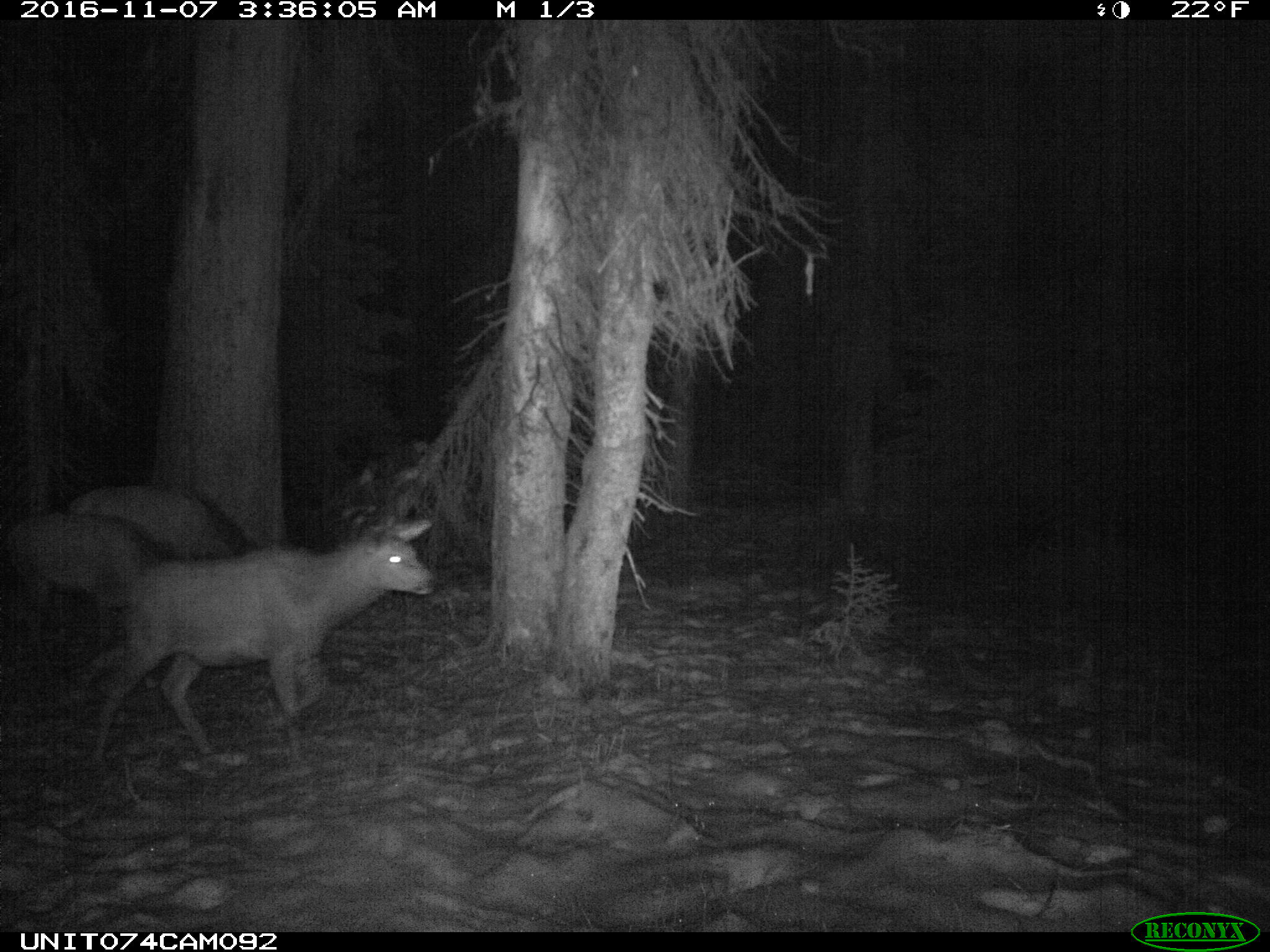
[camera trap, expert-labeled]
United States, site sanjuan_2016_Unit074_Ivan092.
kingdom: Animalia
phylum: Chordata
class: Mammalia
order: Artiodactyla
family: Cervidae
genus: Cervus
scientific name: Cervus elaphus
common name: red deer